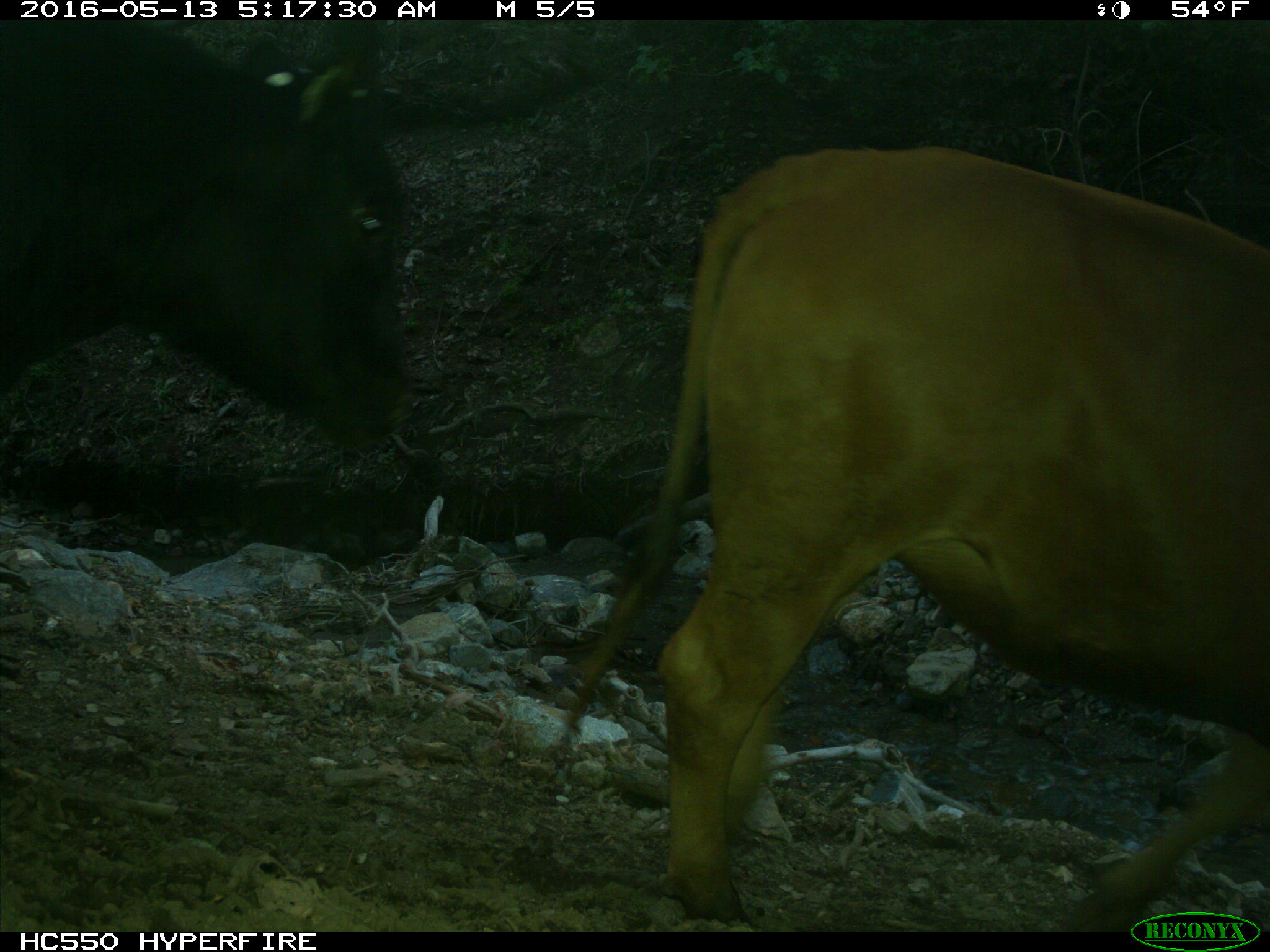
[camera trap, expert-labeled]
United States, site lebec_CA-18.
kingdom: Animalia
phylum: Chordata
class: Mammalia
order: Artiodactyla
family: Bovidae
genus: Bos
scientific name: Bos taurus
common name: domestic cow